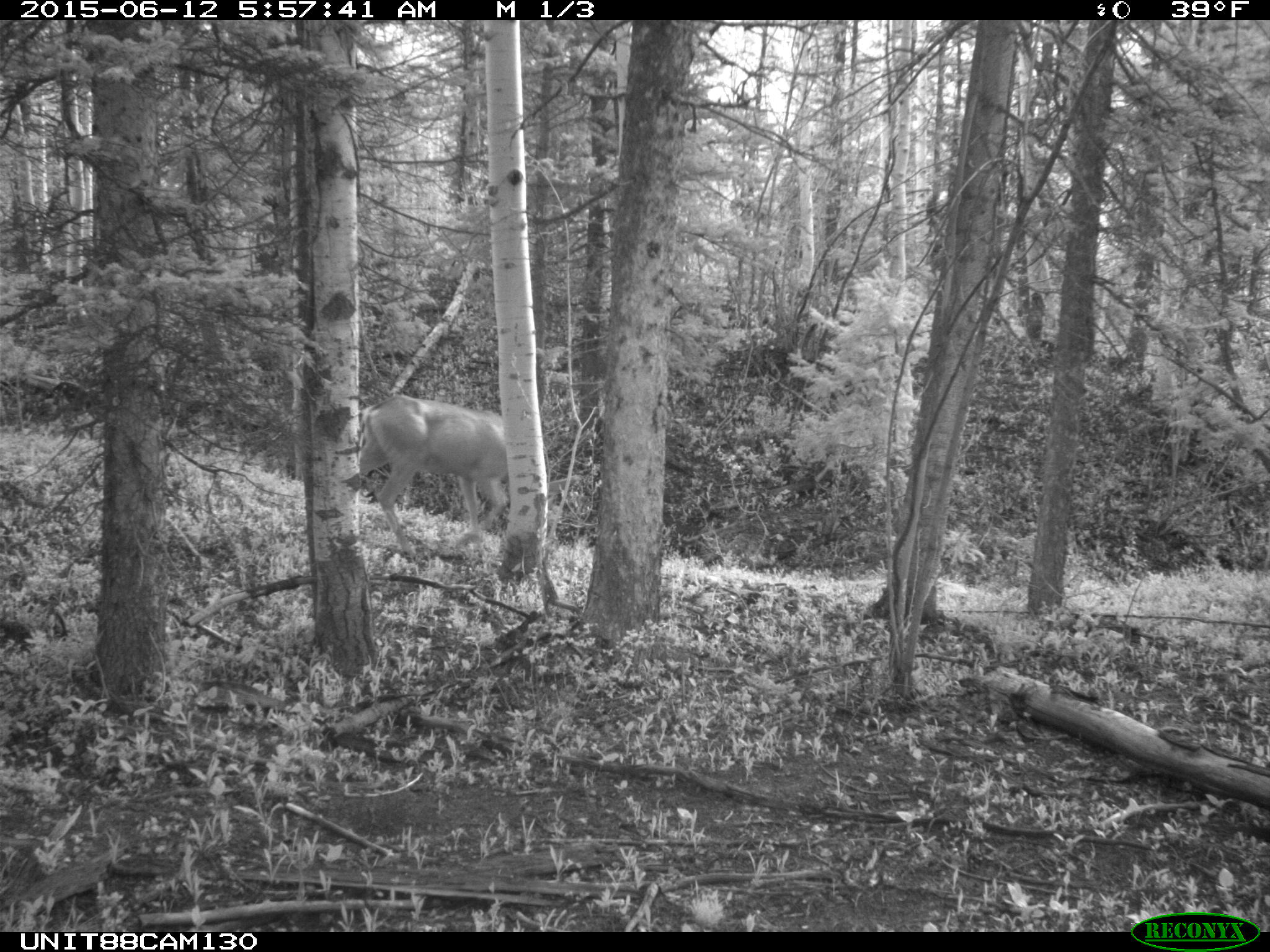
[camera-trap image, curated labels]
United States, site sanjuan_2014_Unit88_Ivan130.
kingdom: Animalia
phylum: Chordata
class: Mammalia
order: Artiodactyla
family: Cervidae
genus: Odocoileus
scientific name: Odocoileus hemionus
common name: mule deer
Odocoileus hemionus (mule deer).